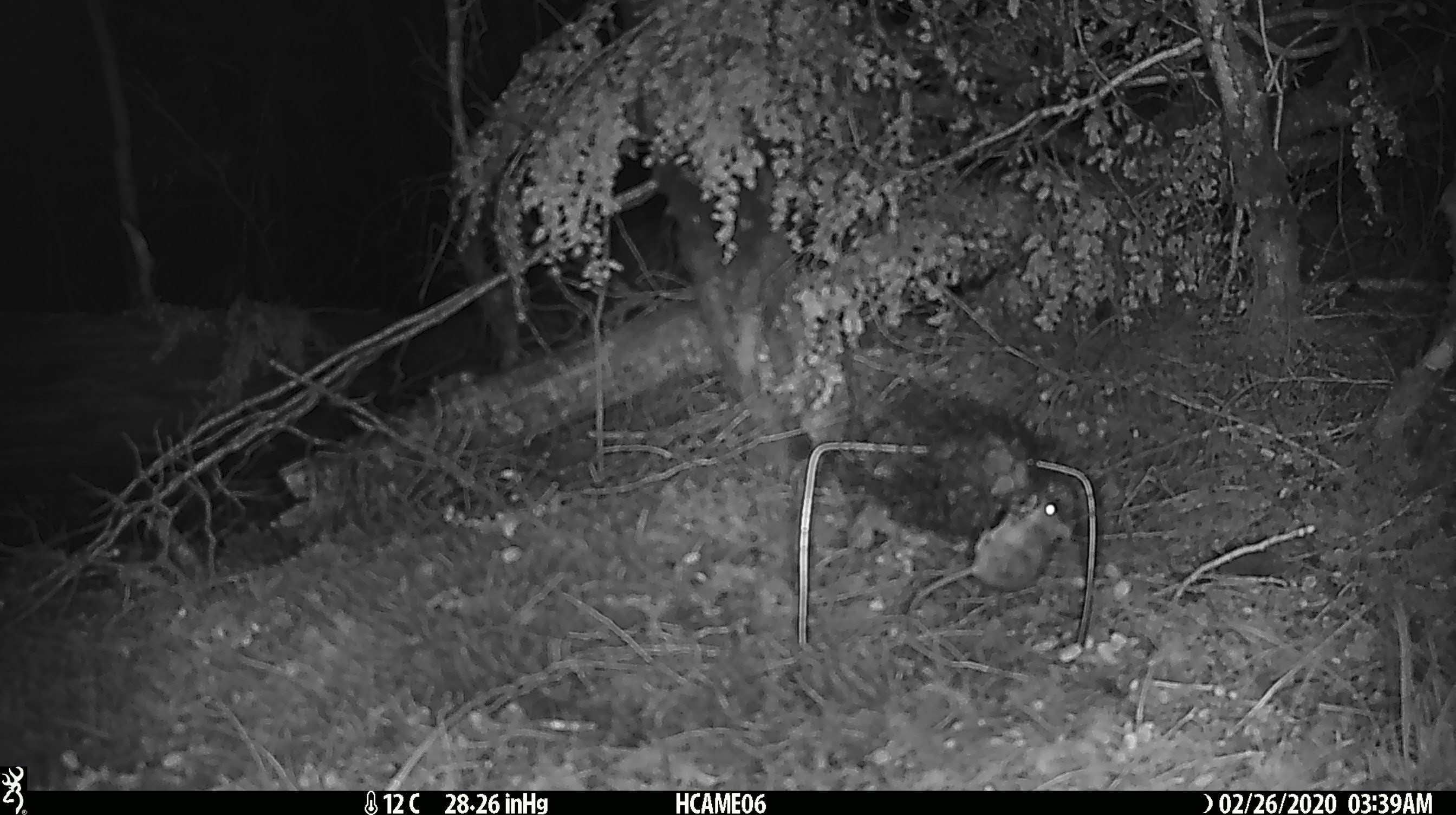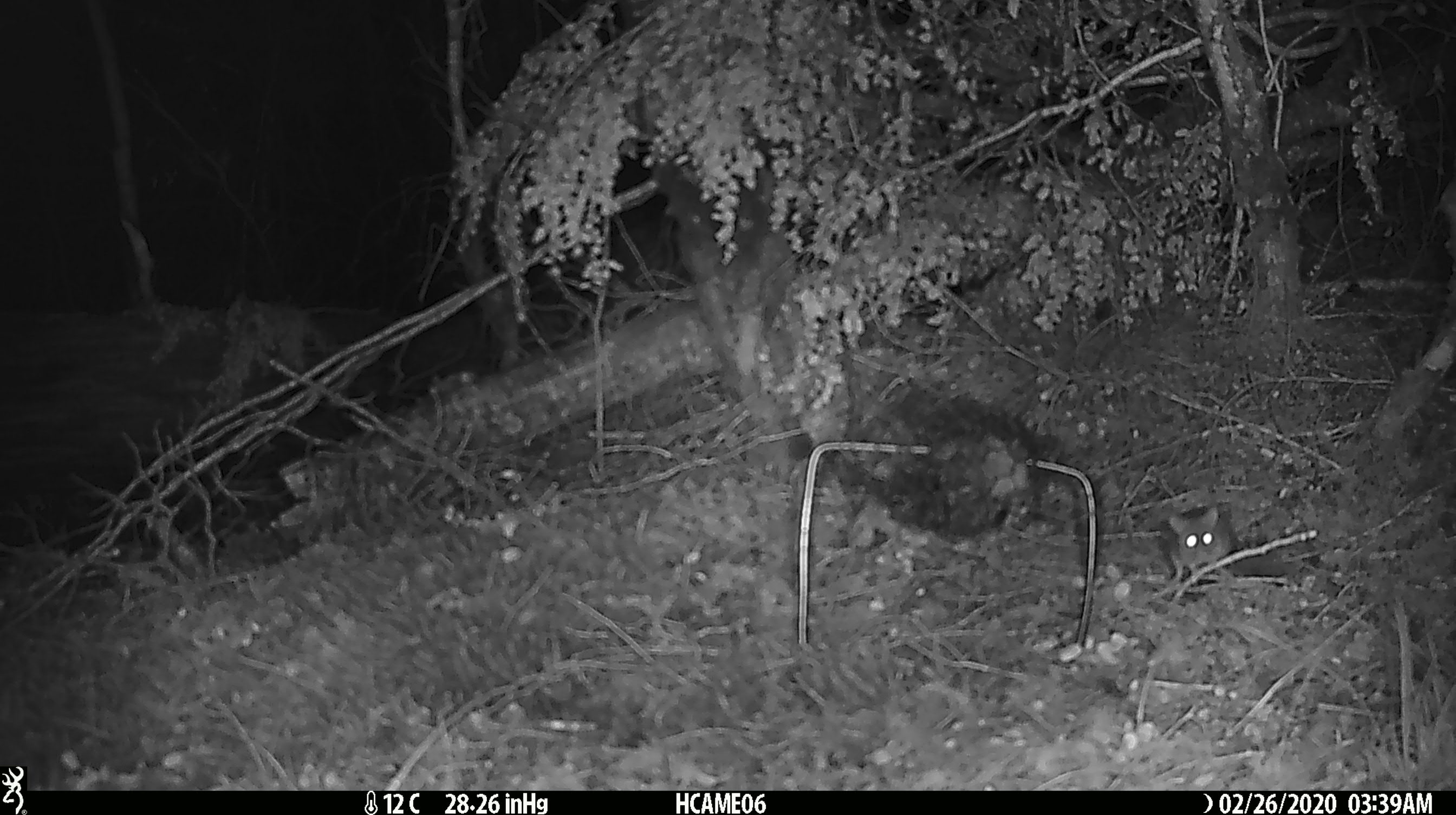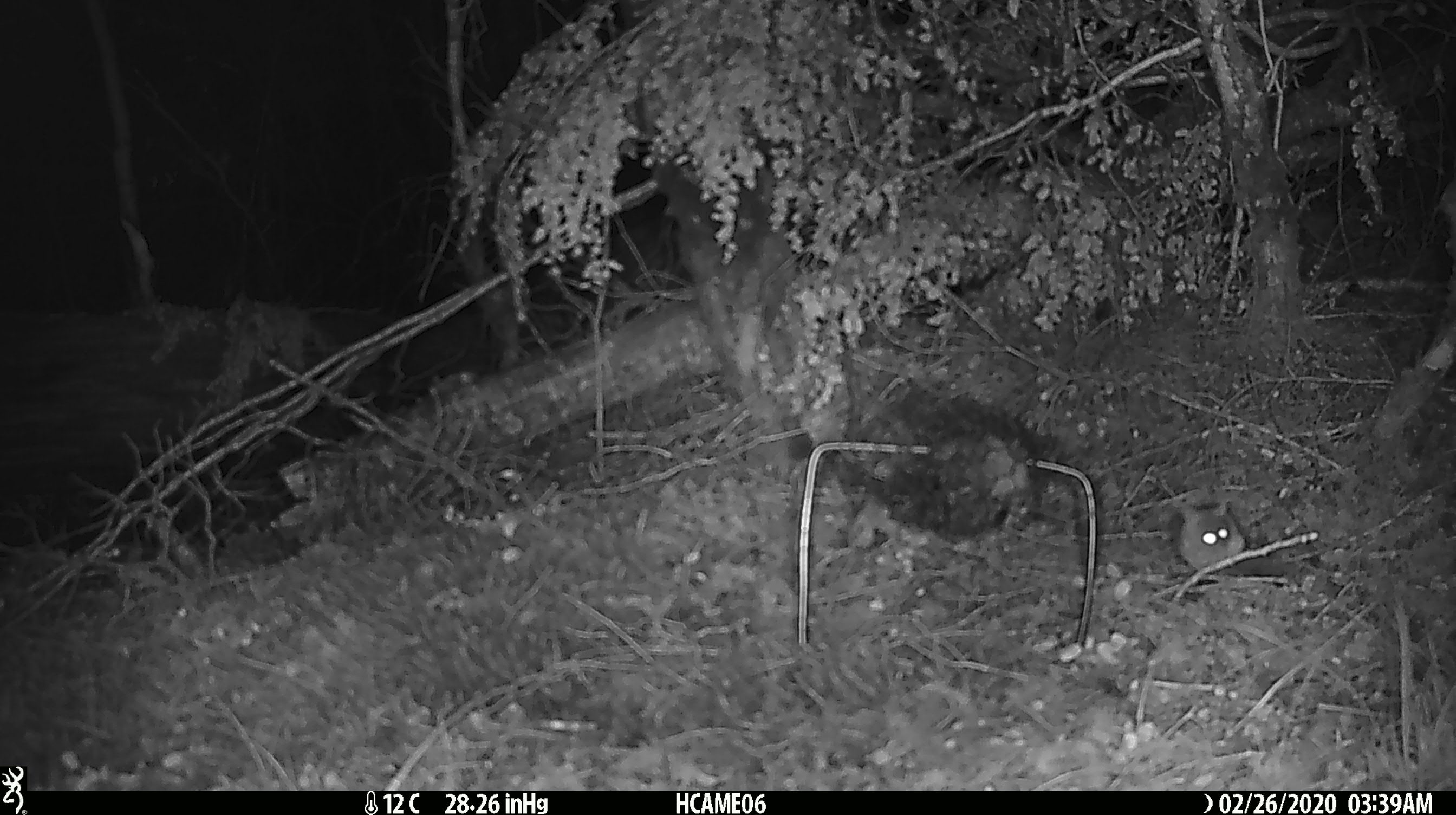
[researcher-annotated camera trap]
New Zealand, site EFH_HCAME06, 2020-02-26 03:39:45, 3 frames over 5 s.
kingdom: Animalia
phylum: Chordata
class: Mammalia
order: Rodentia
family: Muridae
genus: Mus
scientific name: Mus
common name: mouse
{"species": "mouse (Mus)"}